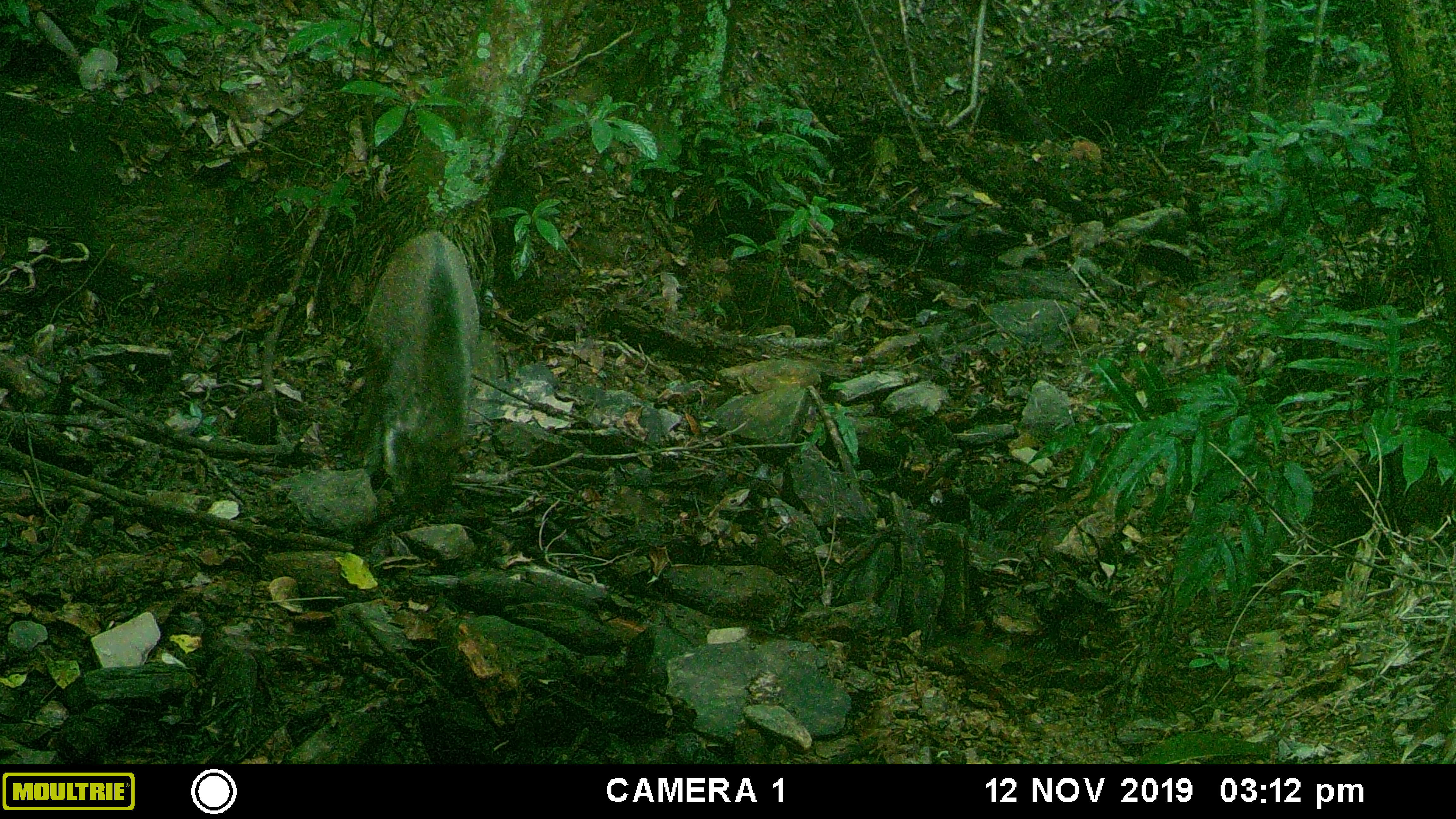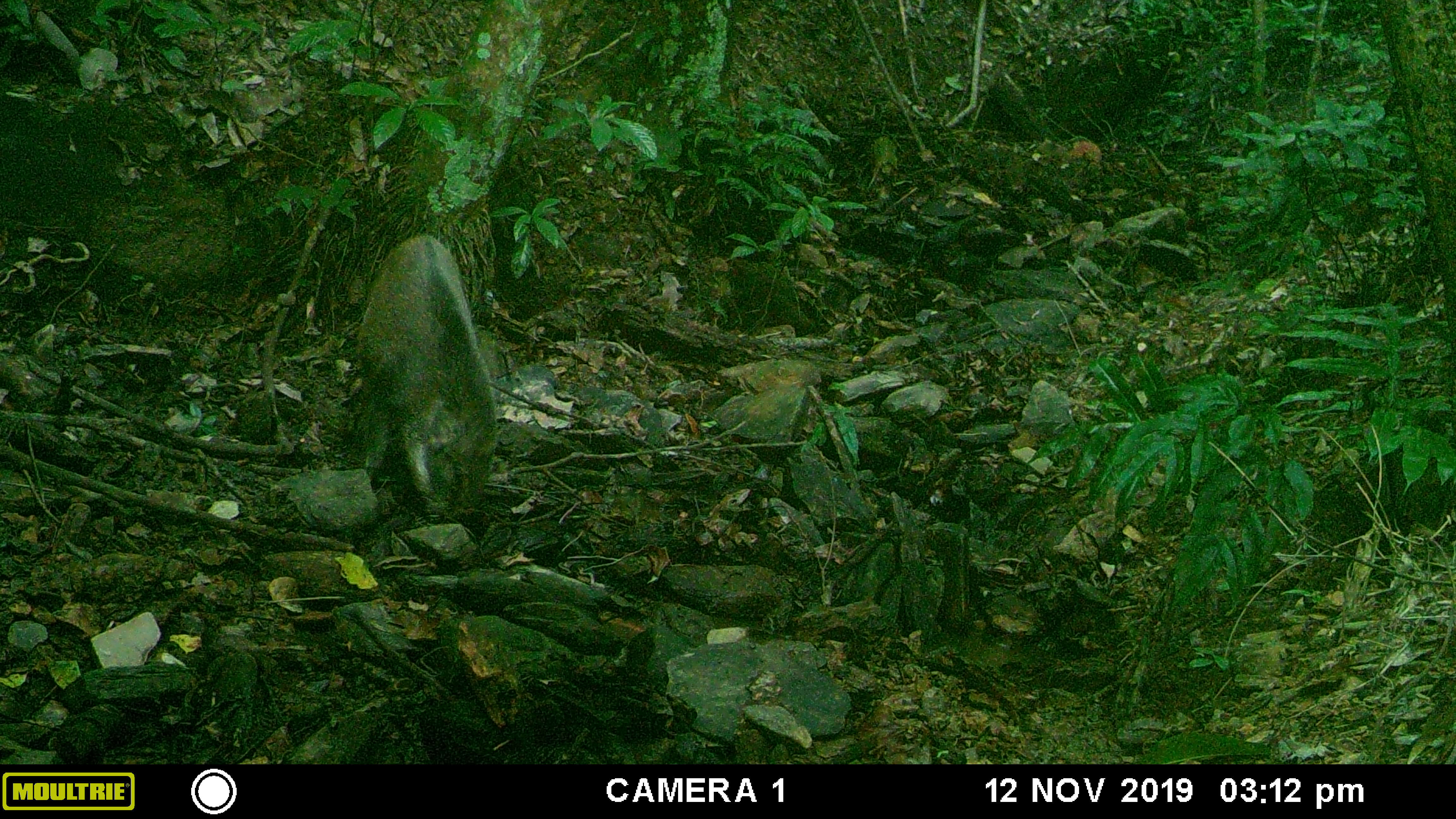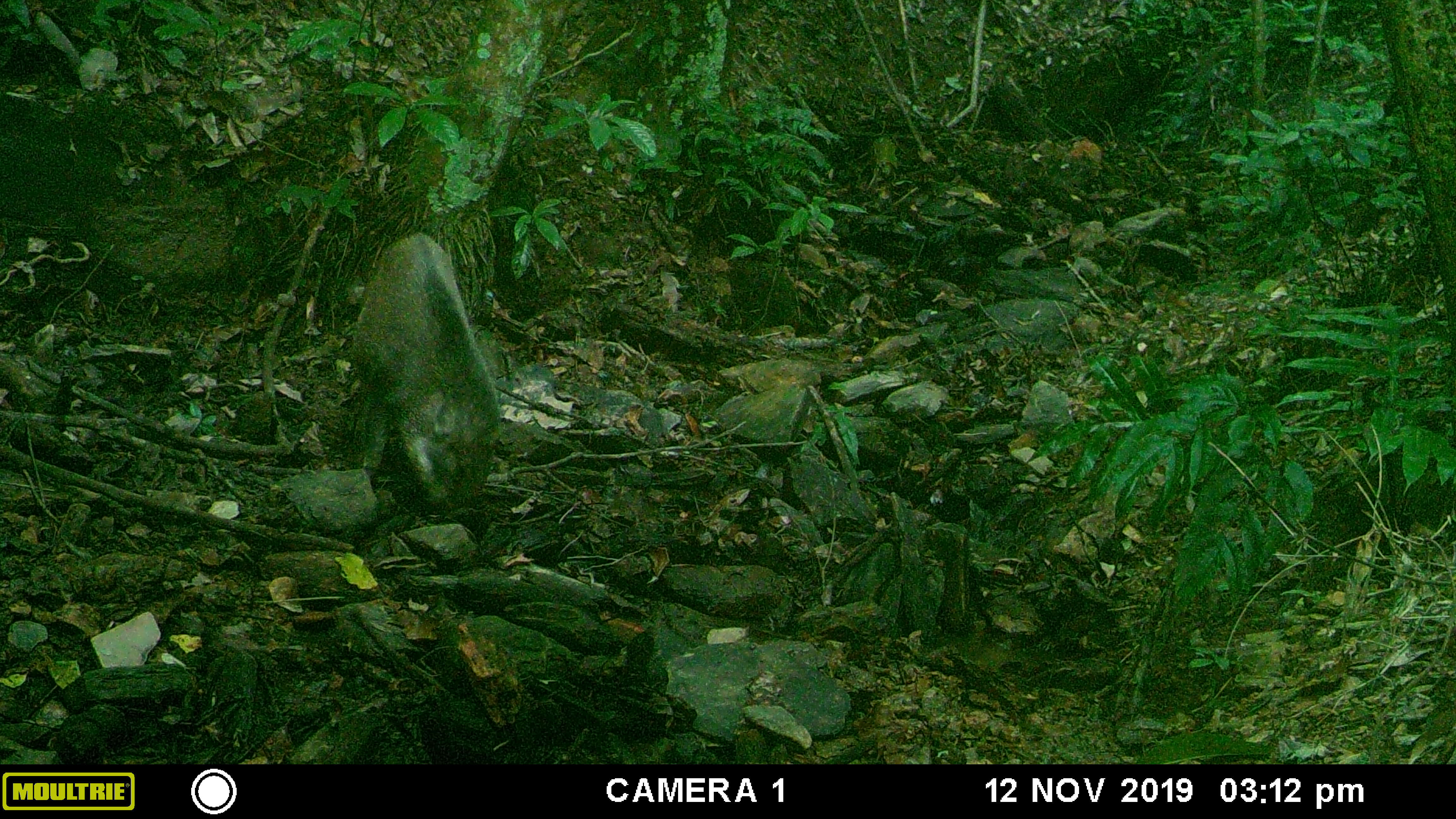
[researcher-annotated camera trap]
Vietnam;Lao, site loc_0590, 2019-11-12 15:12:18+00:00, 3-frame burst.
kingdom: Animalia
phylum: Chordata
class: Mammalia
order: Artiodactyla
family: Suidae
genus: Sus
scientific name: Sus scrofa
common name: eurasian wild pig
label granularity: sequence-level